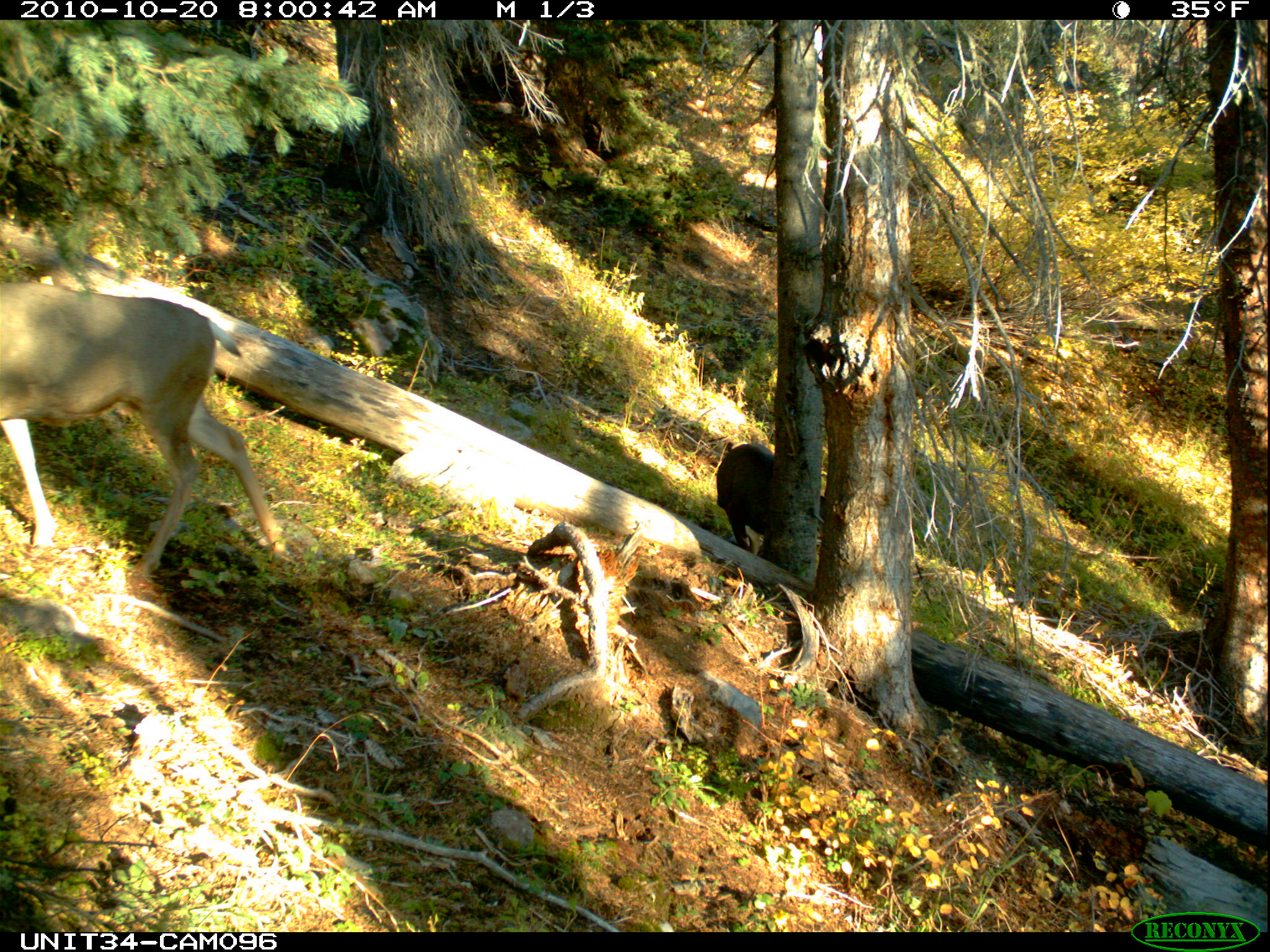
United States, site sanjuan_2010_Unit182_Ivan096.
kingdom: Animalia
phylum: Chordata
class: Mammalia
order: Artiodactyla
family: Cervidae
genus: Odocoileus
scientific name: Odocoileus hemionus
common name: mule deer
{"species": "Odocoileus hemionus (mule deer)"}